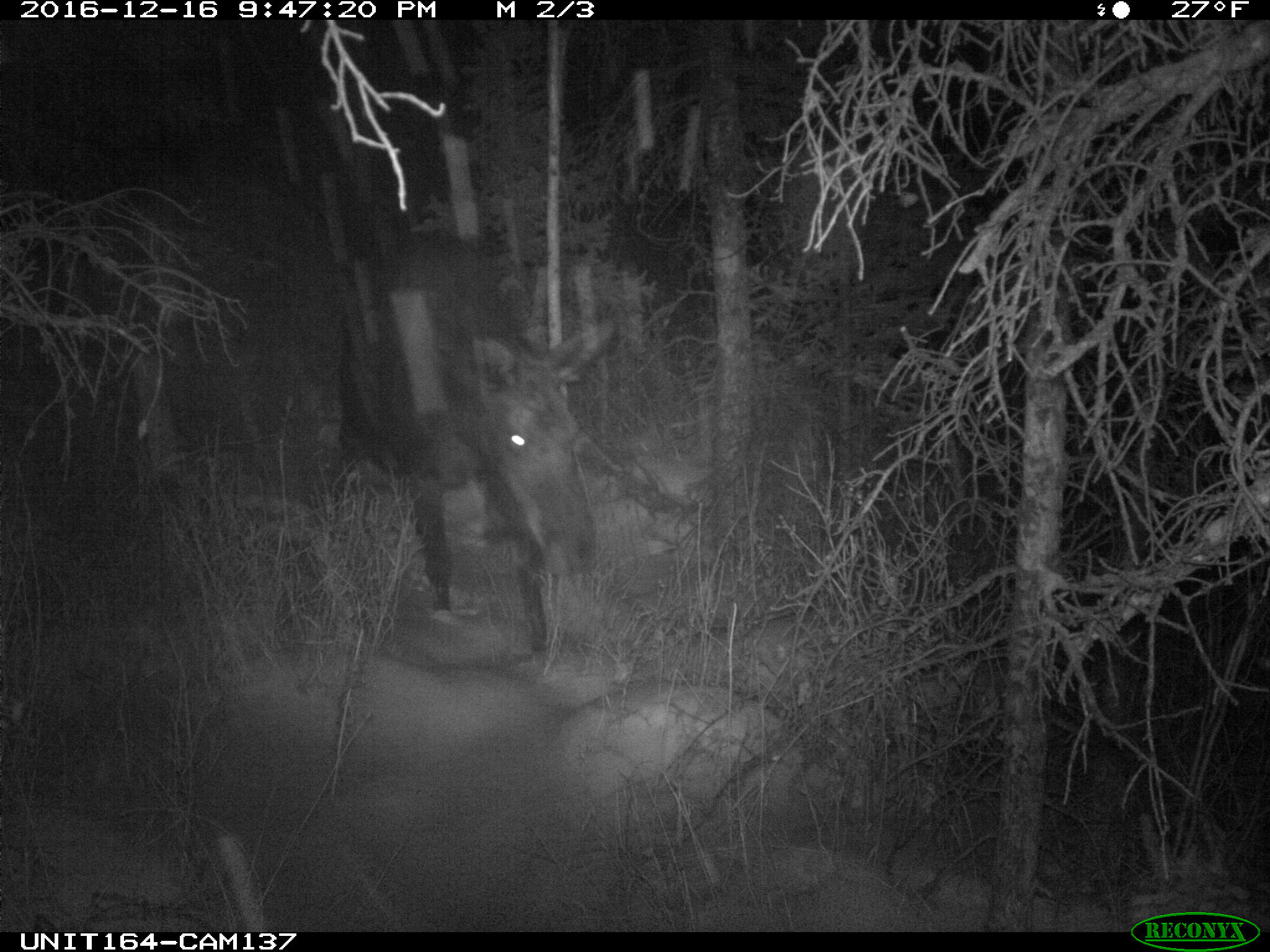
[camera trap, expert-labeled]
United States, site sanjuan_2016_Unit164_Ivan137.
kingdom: Animalia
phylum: Chordata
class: Mammalia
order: Artiodactyla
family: Cervidae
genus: Alces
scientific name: Alces alces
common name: moose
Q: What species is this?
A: Alces alces (moose).